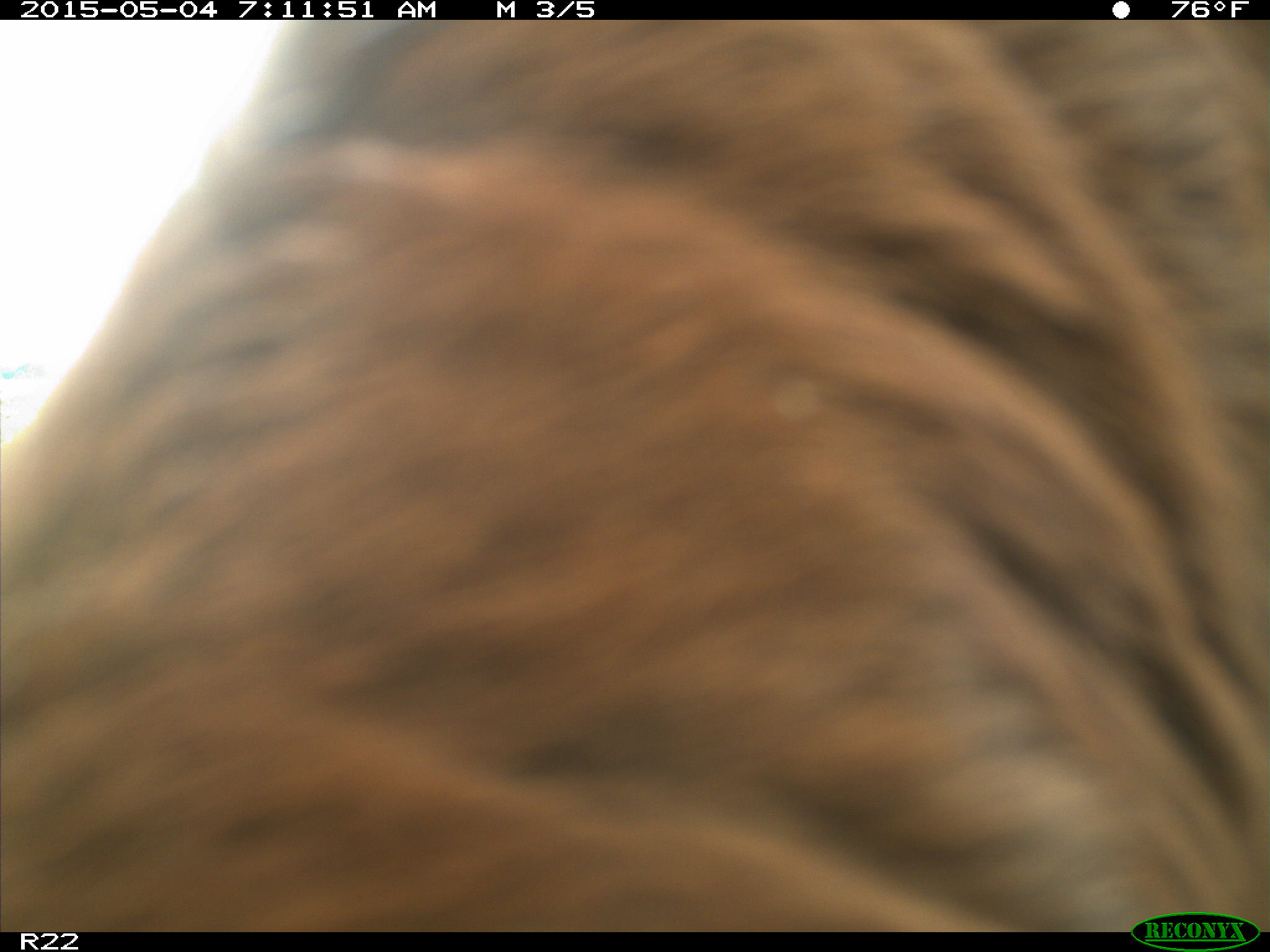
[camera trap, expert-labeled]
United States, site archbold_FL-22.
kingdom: Animalia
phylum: Chordata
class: Mammalia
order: Artiodactyla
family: Bovidae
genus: Bos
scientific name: Bos taurus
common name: domestic cow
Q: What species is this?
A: Bos taurus (domestic cow).